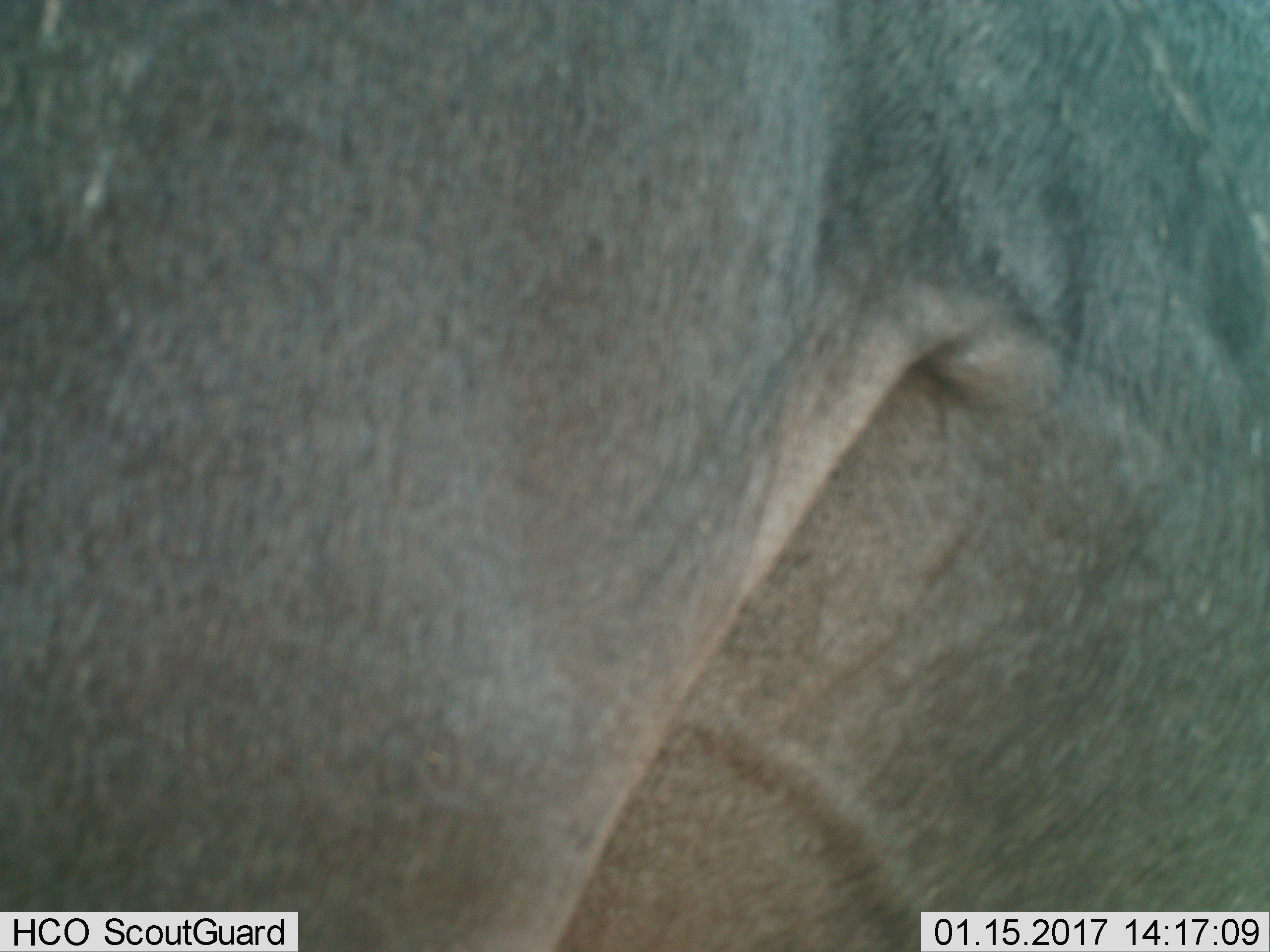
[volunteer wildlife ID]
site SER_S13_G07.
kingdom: Animalia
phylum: Chordata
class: Mammalia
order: Artiodactyla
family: Bovidae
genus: Connochaetes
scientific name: Connochaetes taurinus taurinus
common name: blue wildebeest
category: wildebeestblue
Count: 1.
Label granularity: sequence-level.